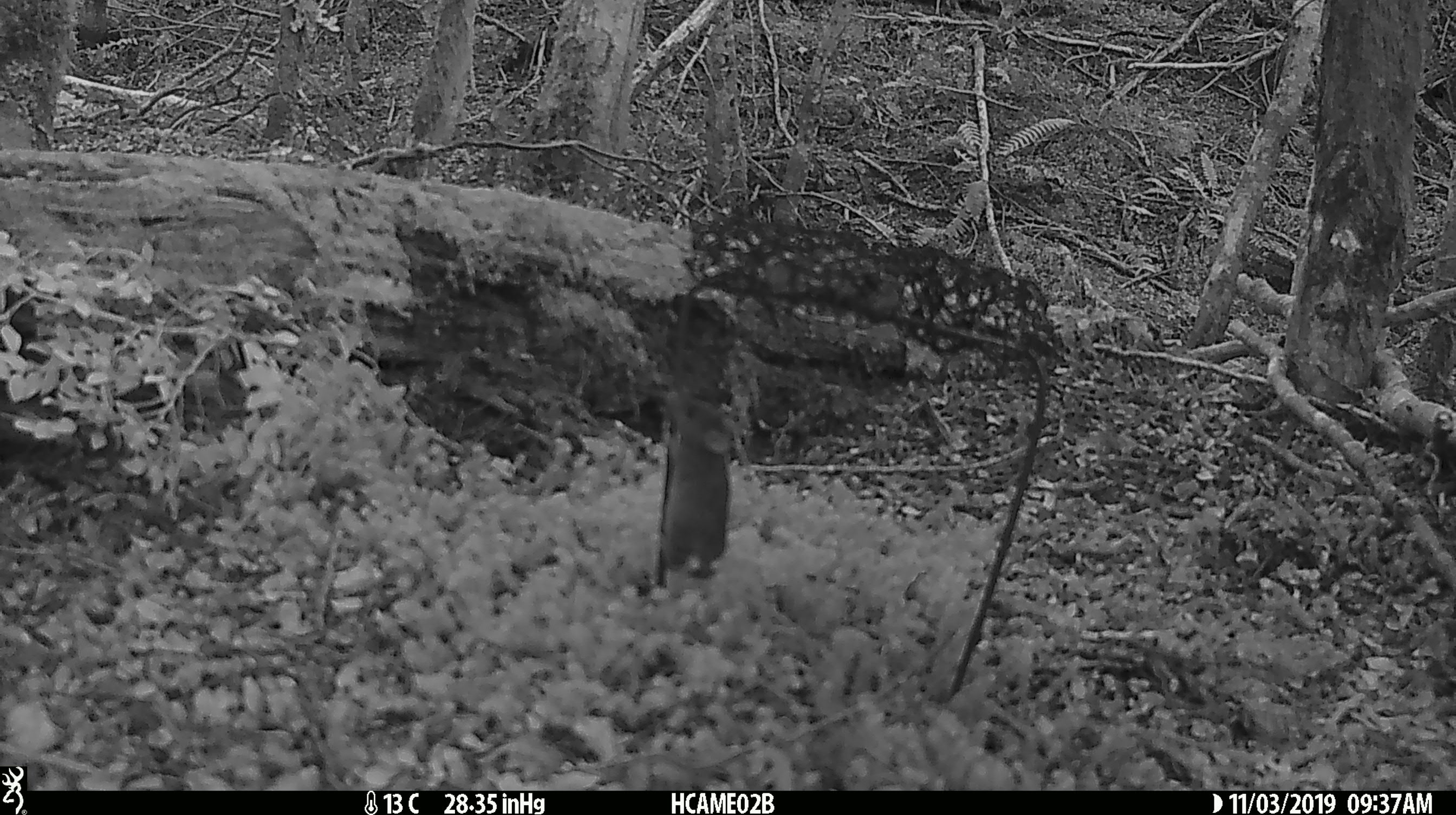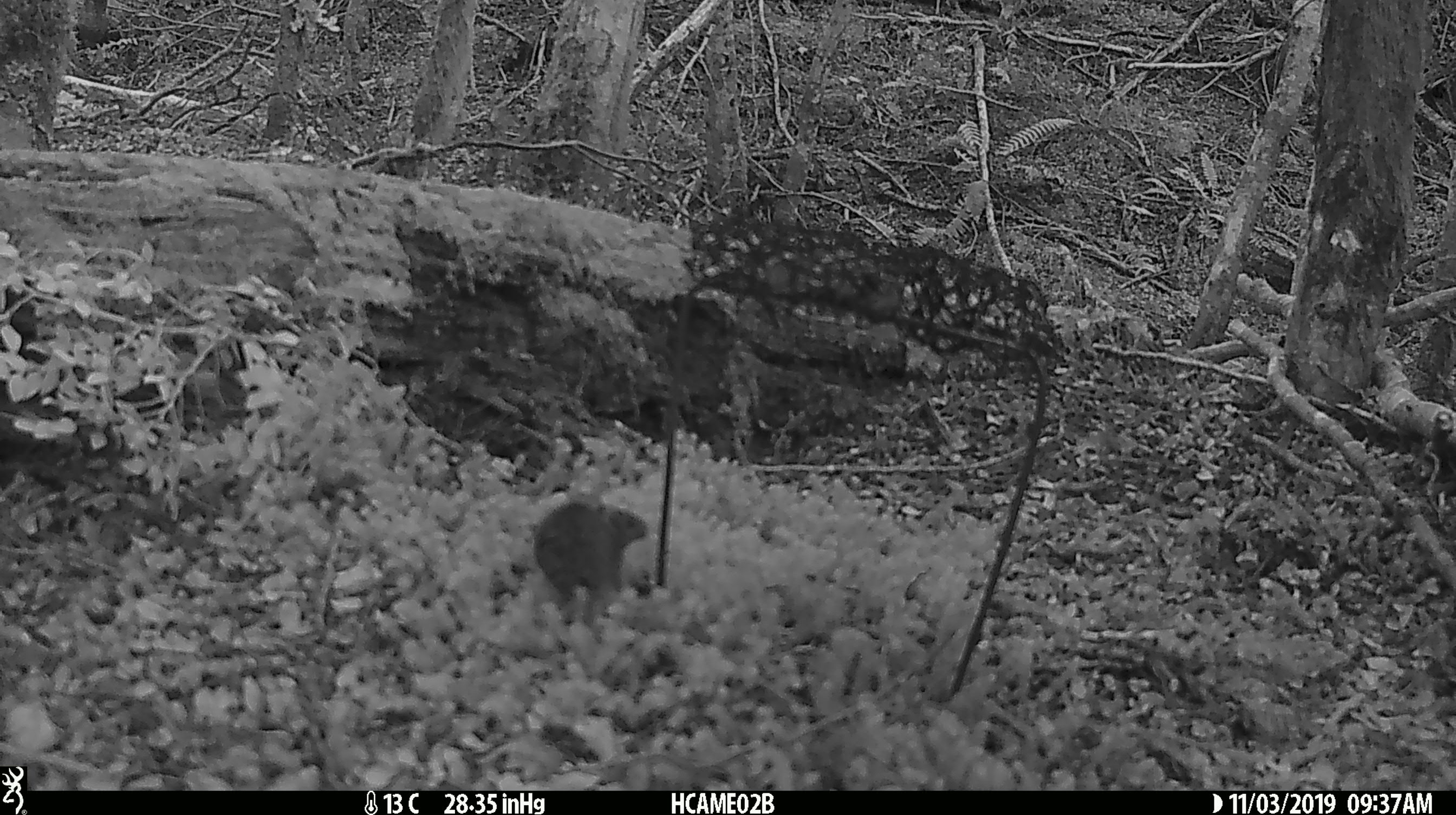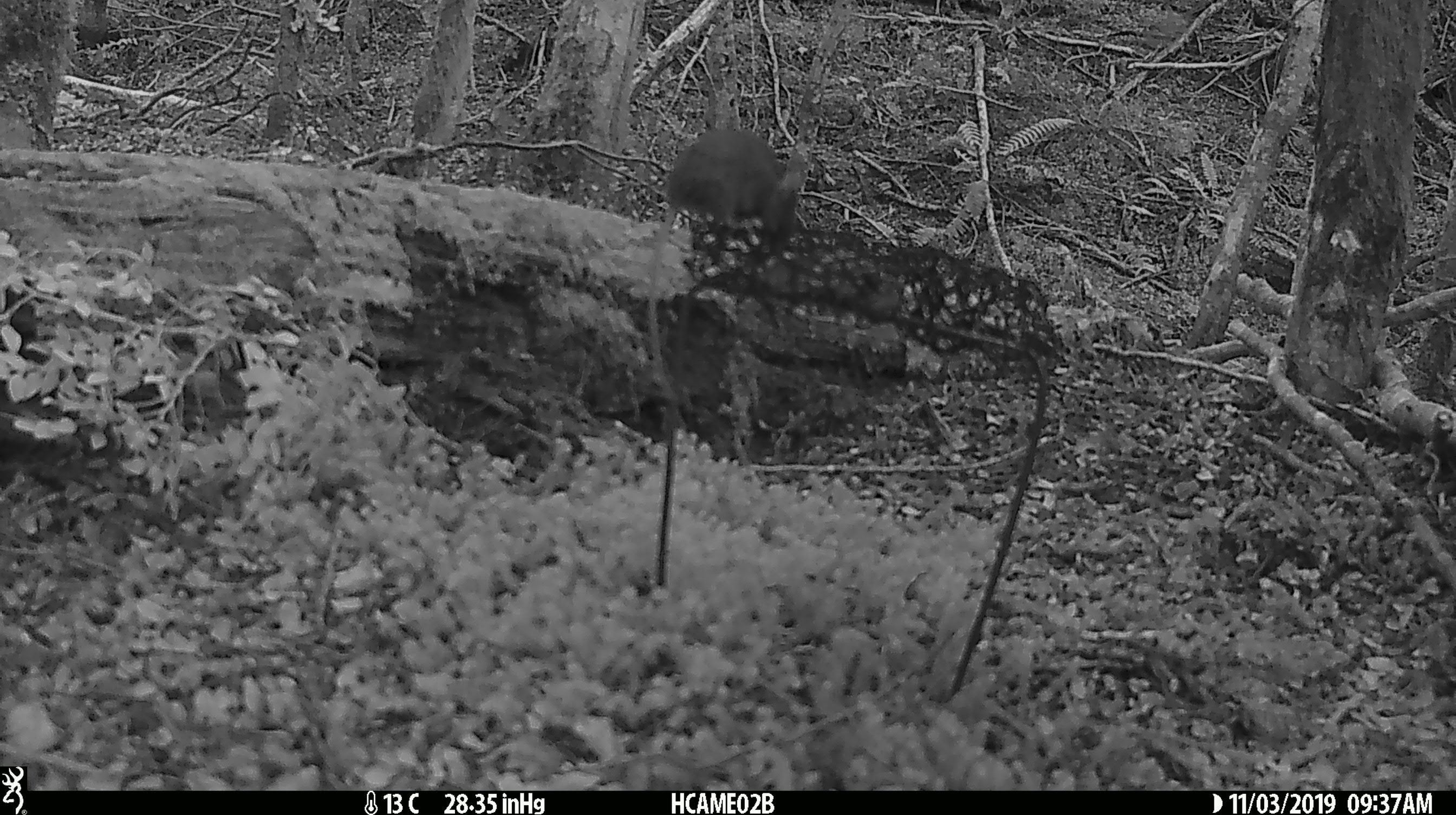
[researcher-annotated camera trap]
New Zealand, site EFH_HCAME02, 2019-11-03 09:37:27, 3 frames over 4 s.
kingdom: Animalia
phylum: Chordata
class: Mammalia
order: Rodentia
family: Muridae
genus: Mus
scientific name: Mus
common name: mouse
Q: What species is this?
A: Mouse (Mus).